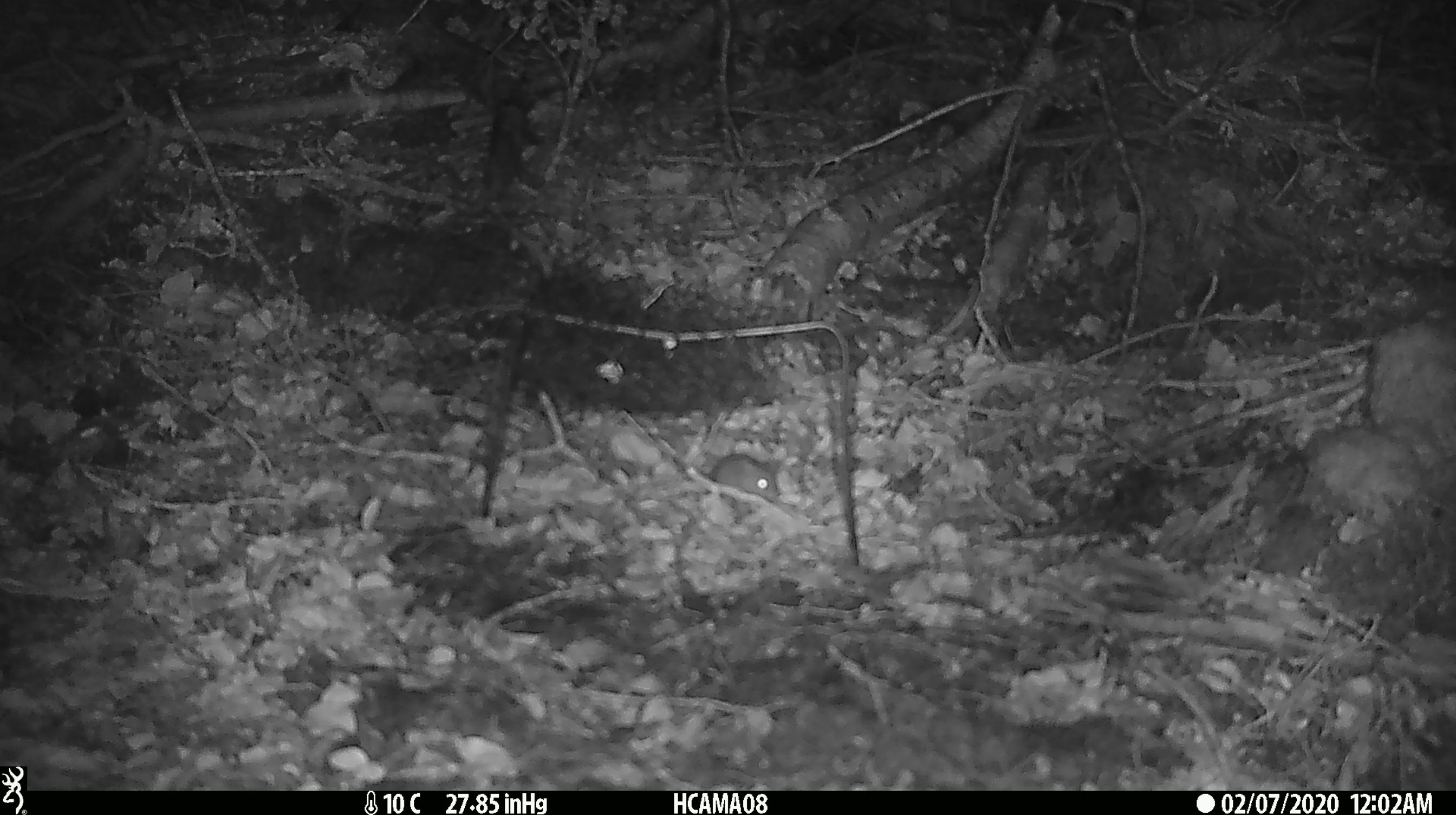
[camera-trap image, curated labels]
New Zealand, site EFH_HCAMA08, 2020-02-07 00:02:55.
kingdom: Animalia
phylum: Chordata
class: Mammalia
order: Rodentia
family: Muridae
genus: Mus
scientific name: Mus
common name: mouse